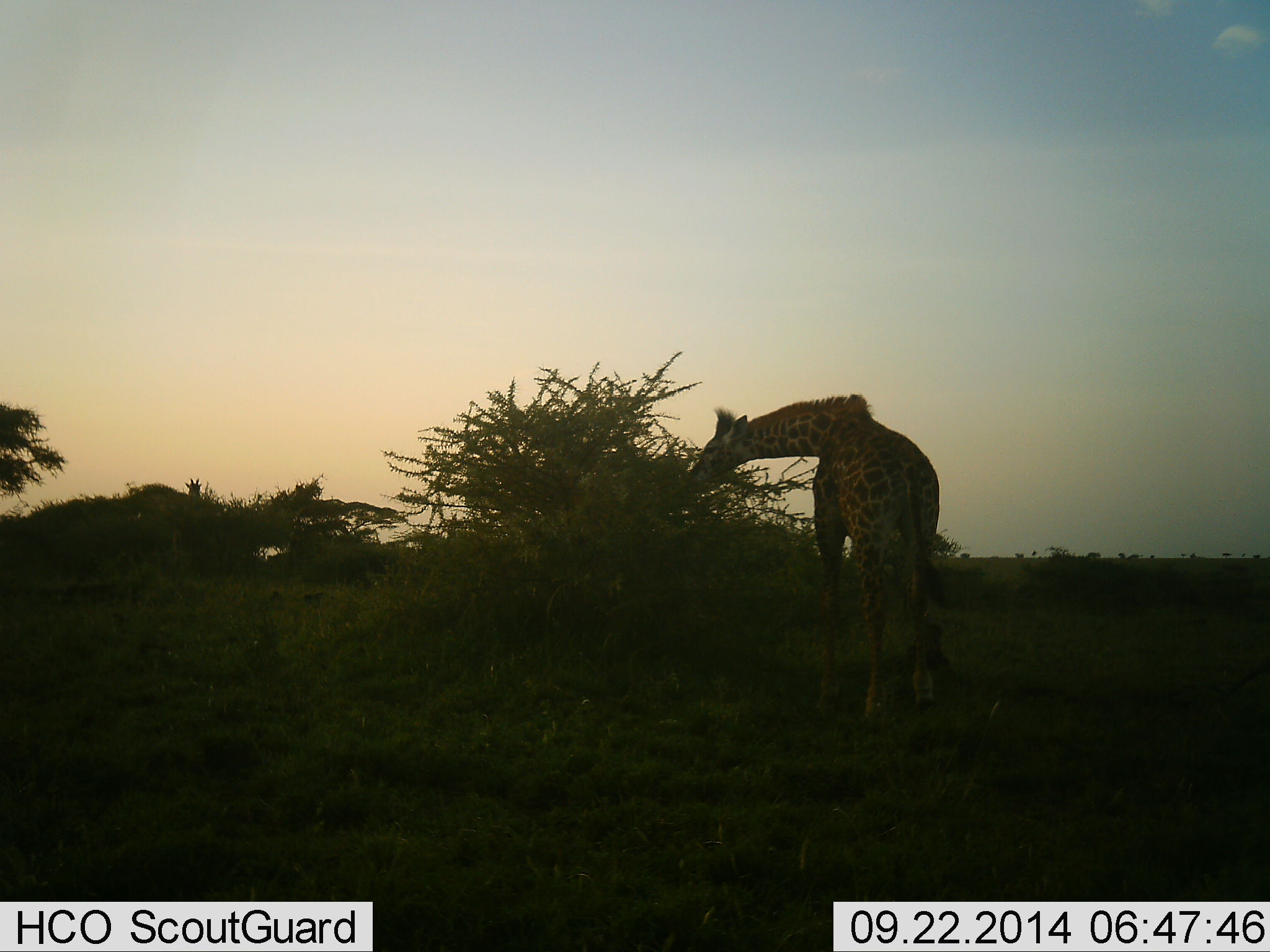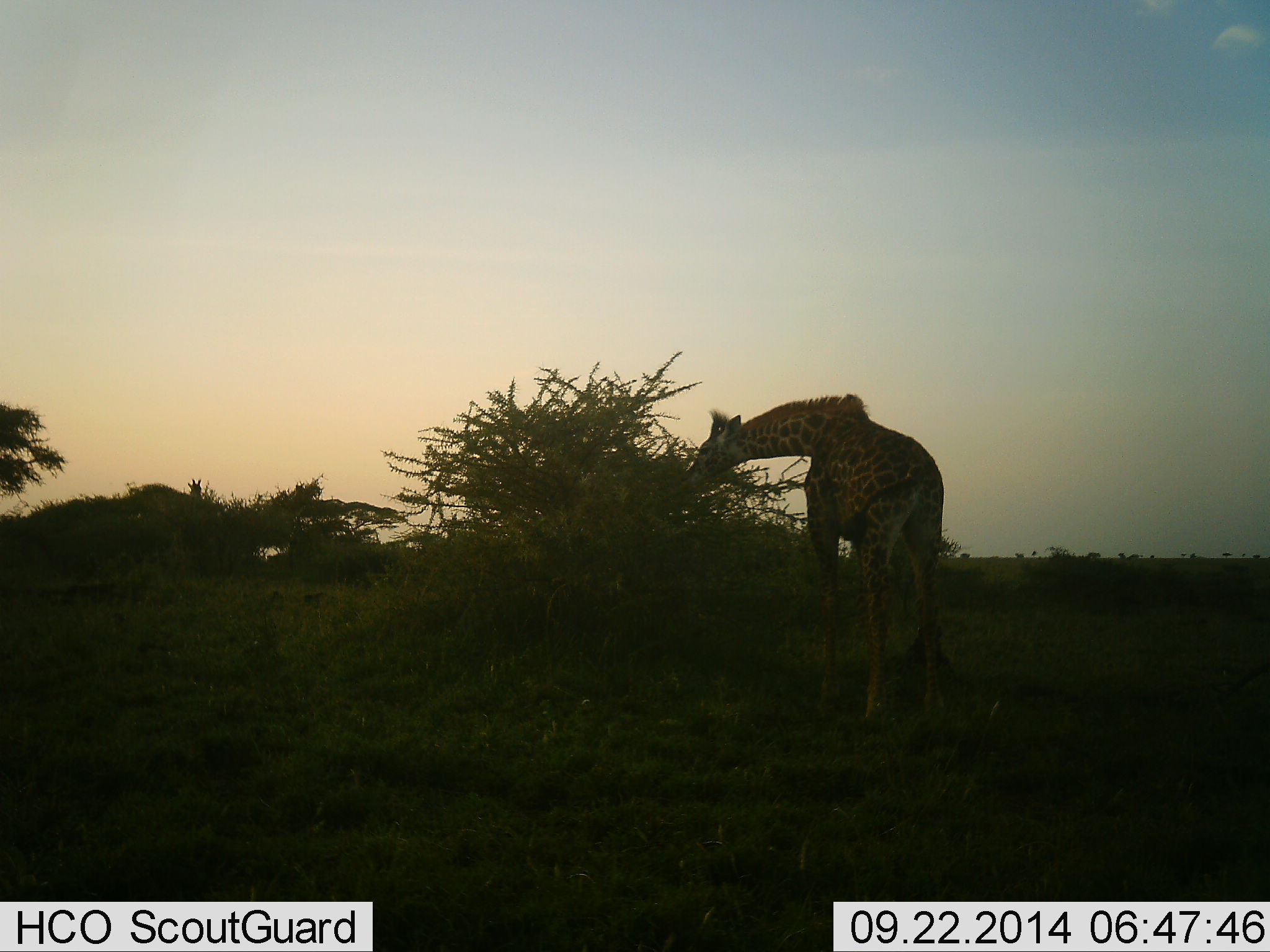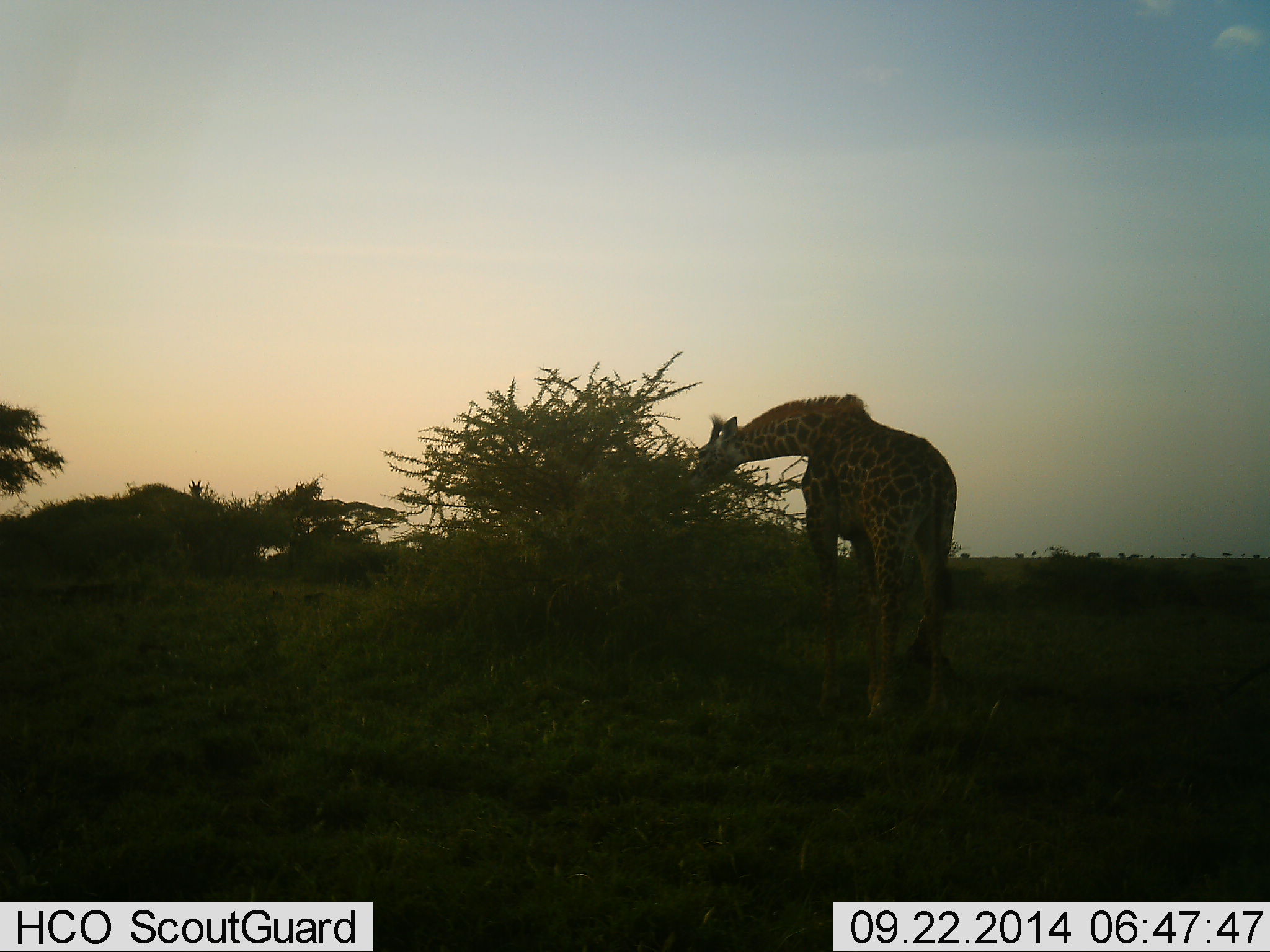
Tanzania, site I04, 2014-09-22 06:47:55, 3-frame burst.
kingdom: Animalia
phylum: Chordata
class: Mammalia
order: Artiodactyla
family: Giraffidae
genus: Giraffa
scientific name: Giraffa camelopardalis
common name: giraffe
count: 1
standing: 20%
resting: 0%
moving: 0%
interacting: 0%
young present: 0%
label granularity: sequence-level